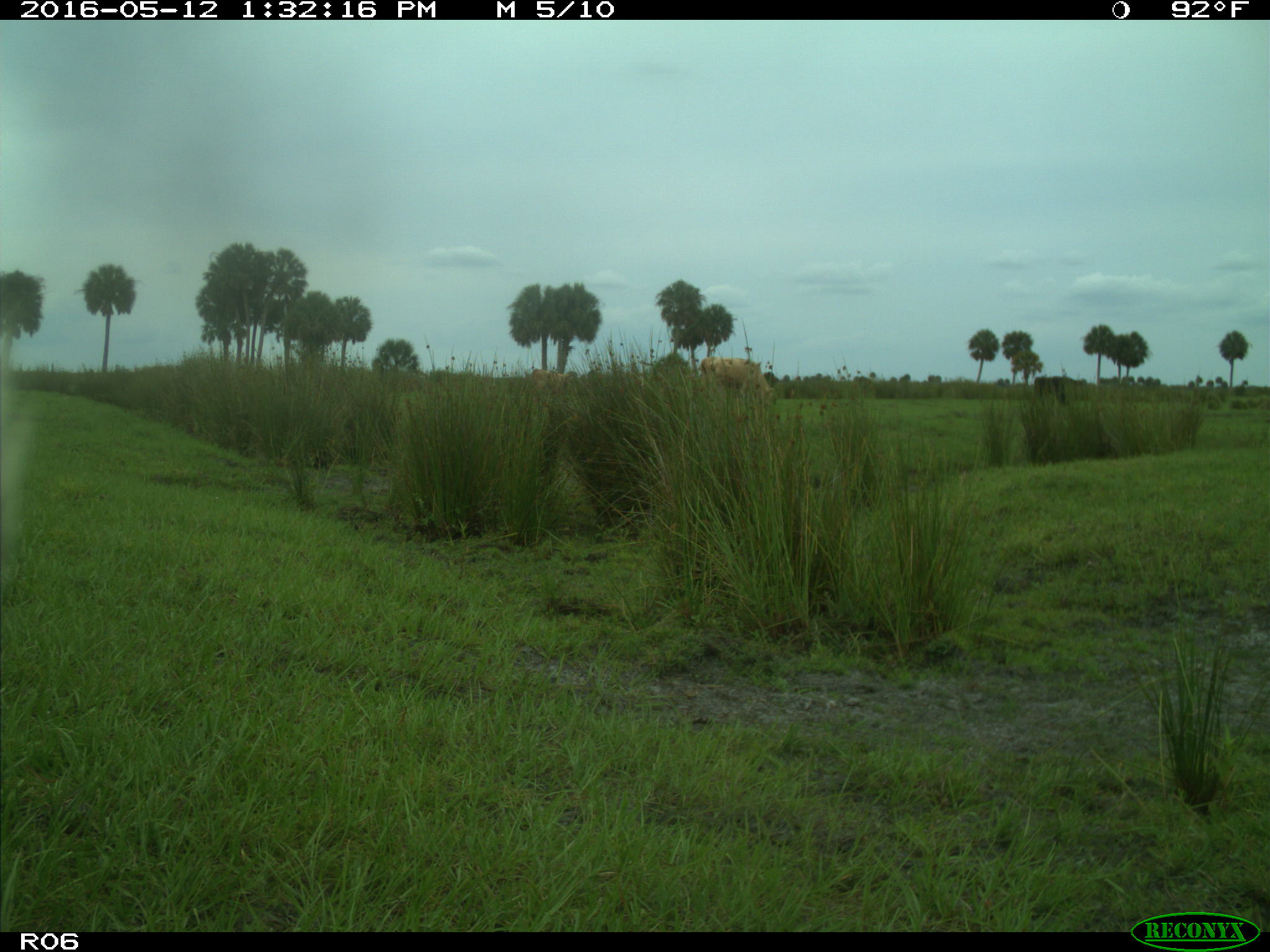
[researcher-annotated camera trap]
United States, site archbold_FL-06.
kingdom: Animalia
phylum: Chordata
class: Mammalia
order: Artiodactyla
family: Bovidae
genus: Bos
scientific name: Bos taurus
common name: domestic cow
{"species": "Bos taurus (domestic cow)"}